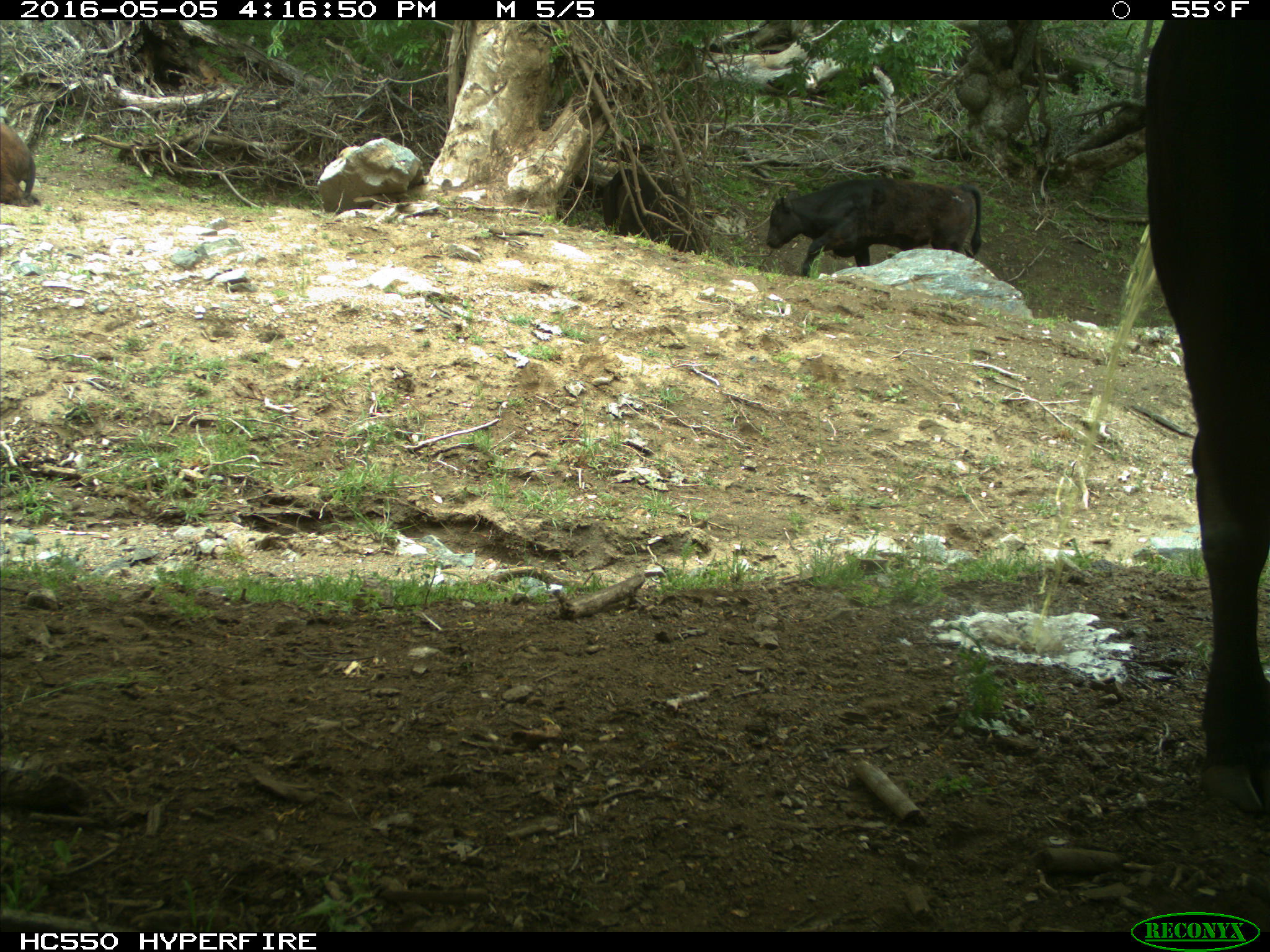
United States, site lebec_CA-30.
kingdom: Animalia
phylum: Chordata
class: Mammalia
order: Artiodactyla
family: Bovidae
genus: Bos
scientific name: Bos taurus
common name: domestic cow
Bos taurus (domestic cow).